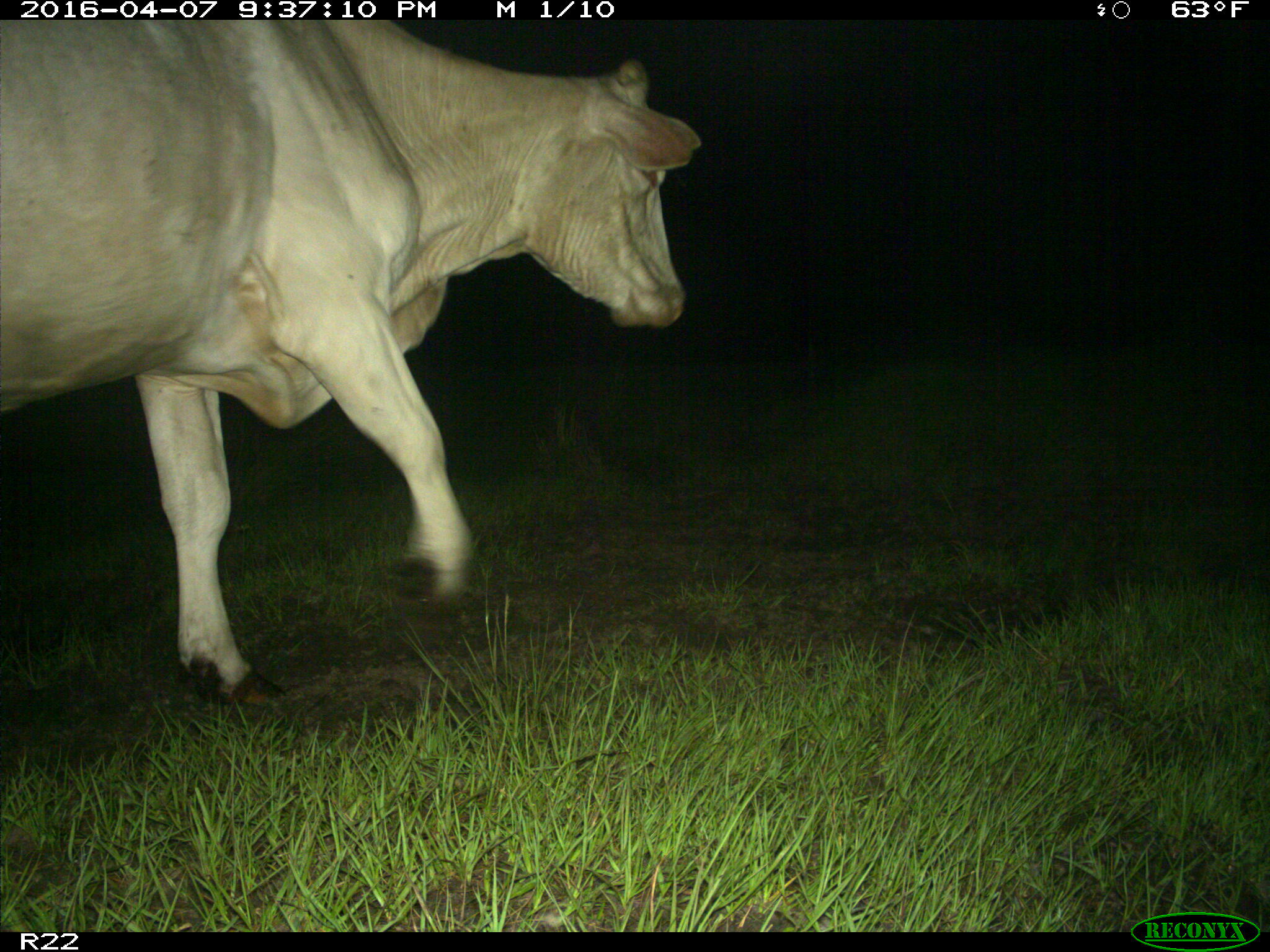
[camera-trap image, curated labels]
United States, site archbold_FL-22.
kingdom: Animalia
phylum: Chordata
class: Mammalia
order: Artiodactyla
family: Bovidae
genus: Bos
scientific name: Bos taurus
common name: domestic cow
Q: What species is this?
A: Bos taurus (domestic cow).